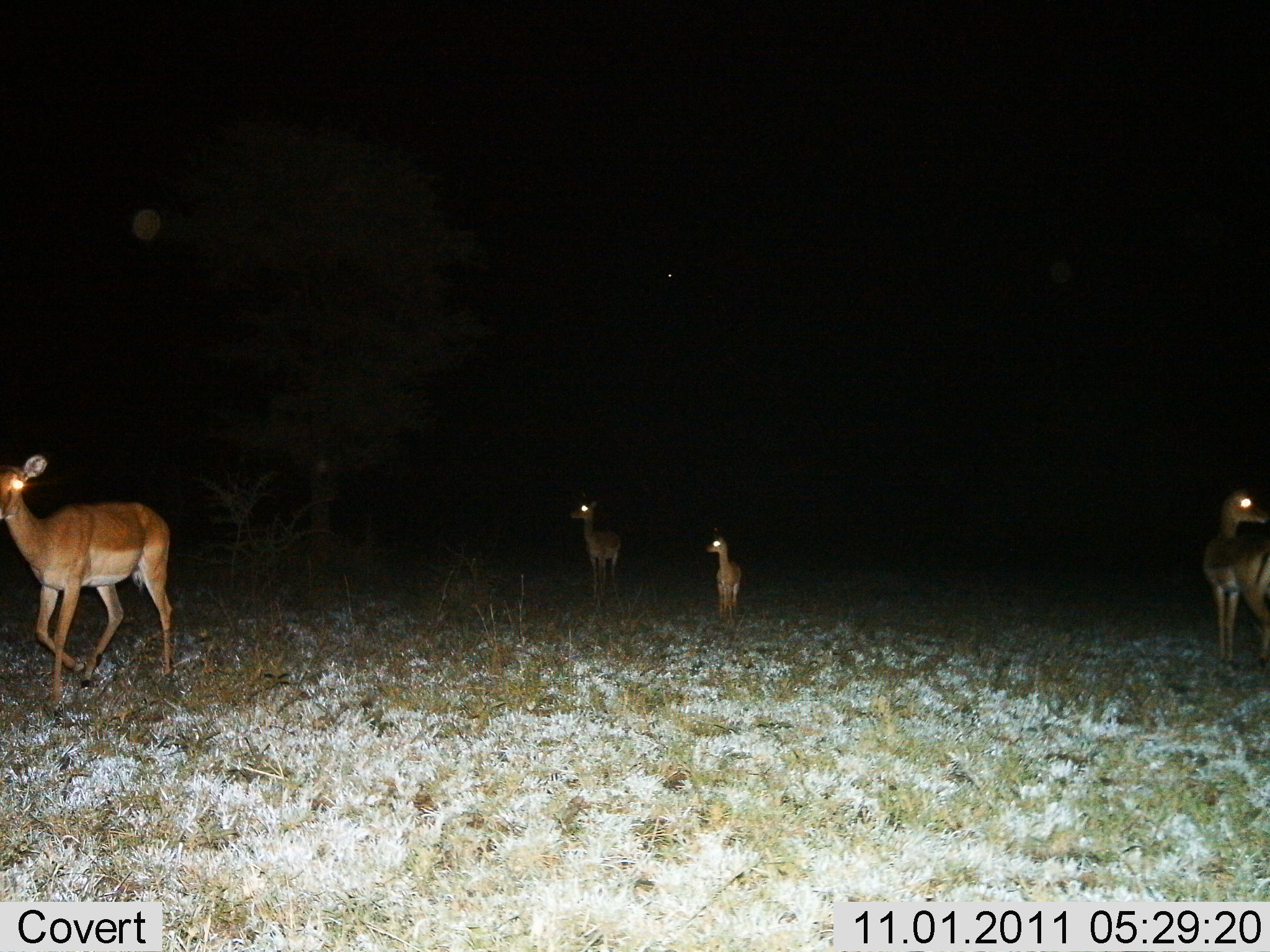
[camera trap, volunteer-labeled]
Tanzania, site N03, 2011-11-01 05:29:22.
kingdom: Animalia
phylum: Chordata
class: Mammalia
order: Artiodactyla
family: Bovidae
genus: Aepyceros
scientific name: Aepyceros melampus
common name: impala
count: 4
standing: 75%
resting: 0%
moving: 50%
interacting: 0%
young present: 50%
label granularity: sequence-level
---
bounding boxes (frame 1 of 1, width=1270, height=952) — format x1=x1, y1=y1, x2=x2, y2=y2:
animal: x1=0, y1=452, x2=174, y2=715; x1=1198, y1=486, x2=1270, y2=664; x1=569, y1=494, x2=625, y2=601; x1=703, y1=524, x2=747, y2=626